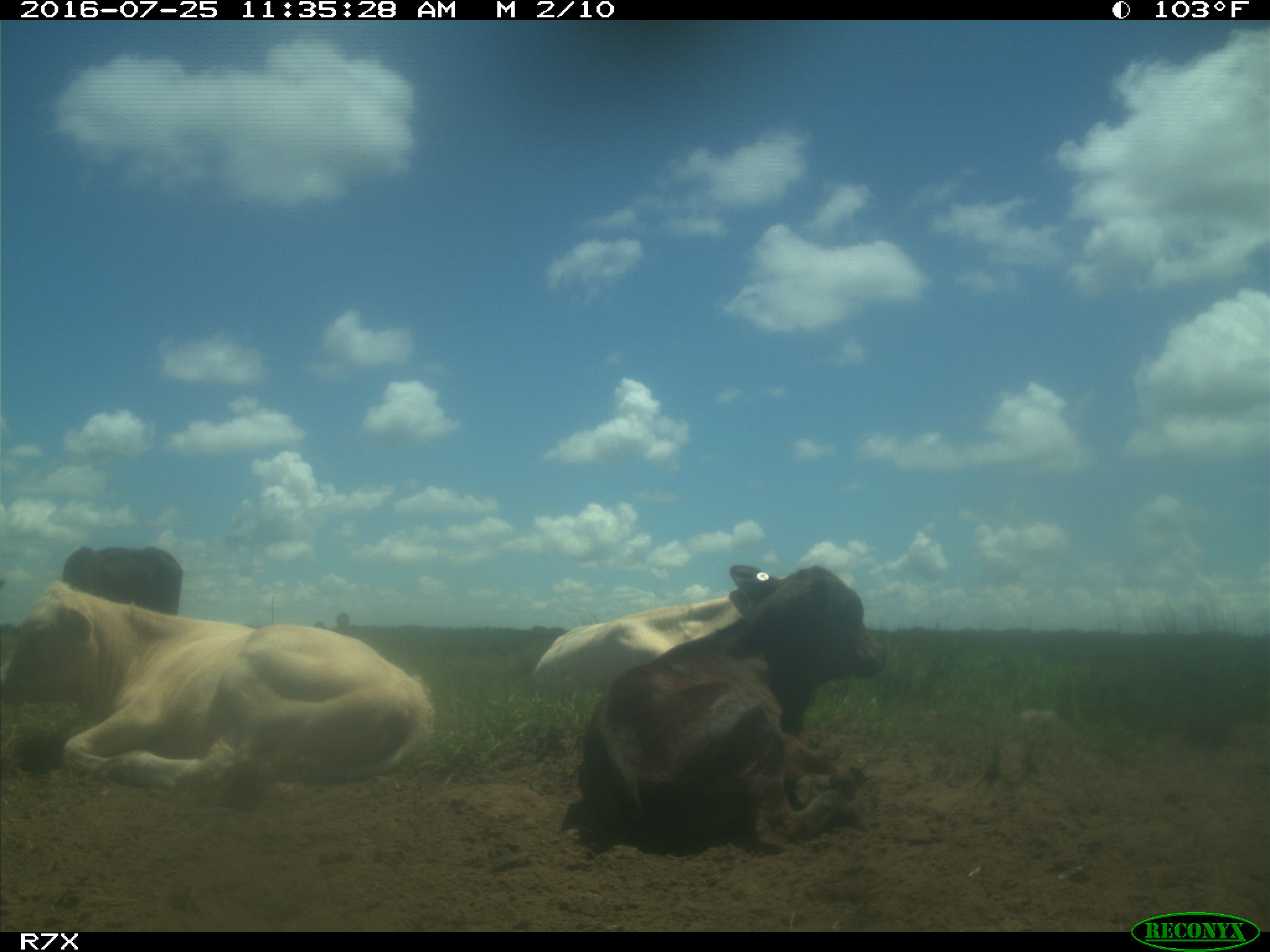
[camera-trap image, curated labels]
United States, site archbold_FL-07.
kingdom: Animalia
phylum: Chordata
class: Mammalia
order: Artiodactyla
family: Bovidae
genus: Bos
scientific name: Bos taurus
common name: domestic cow